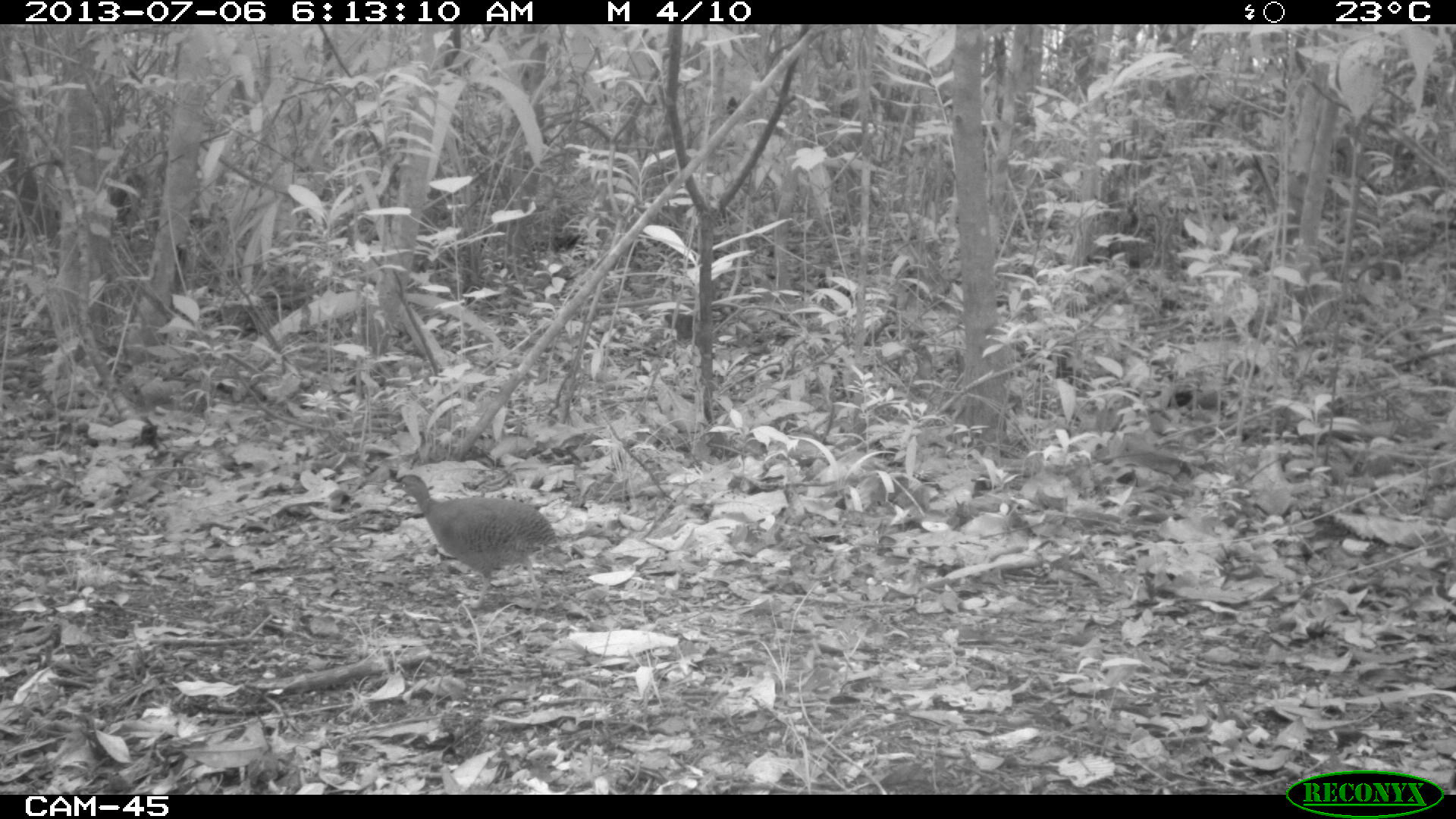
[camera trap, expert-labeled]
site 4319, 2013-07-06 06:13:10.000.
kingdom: Animalia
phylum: Chordata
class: Aves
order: Tinamiformes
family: Tinamidae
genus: Tinamus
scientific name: Tinamus major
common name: great tinamou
Tinamus major (great tinamou), count 2.